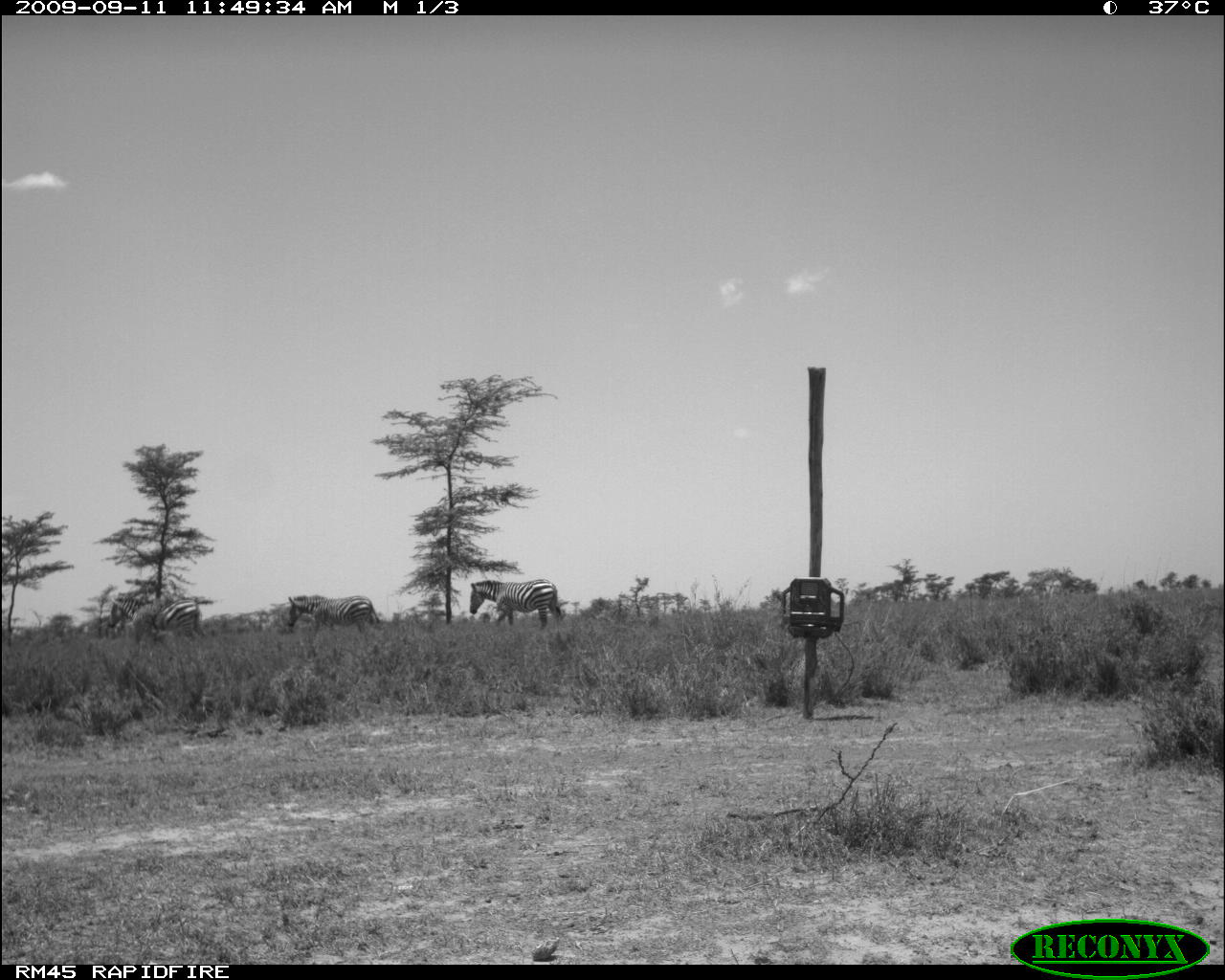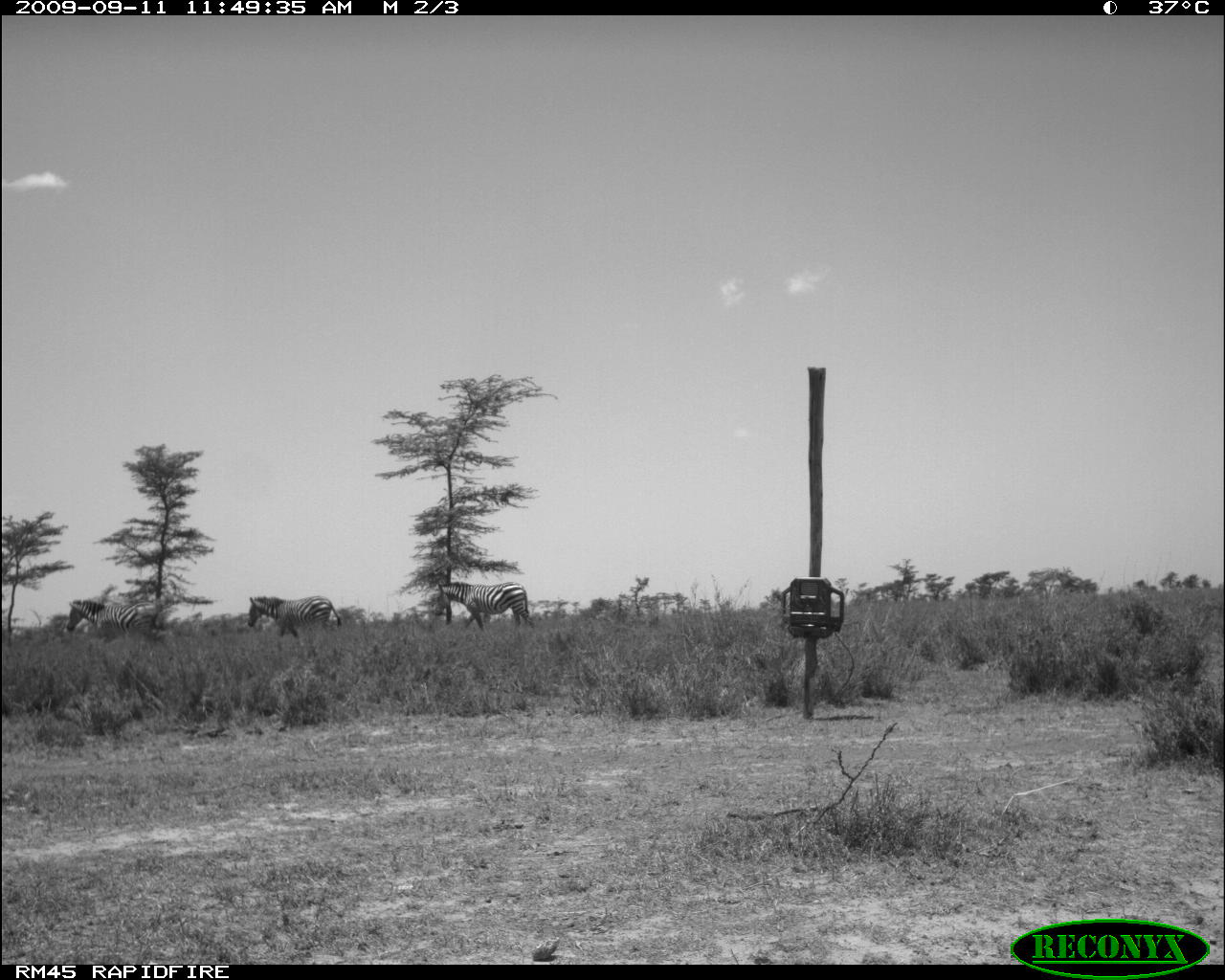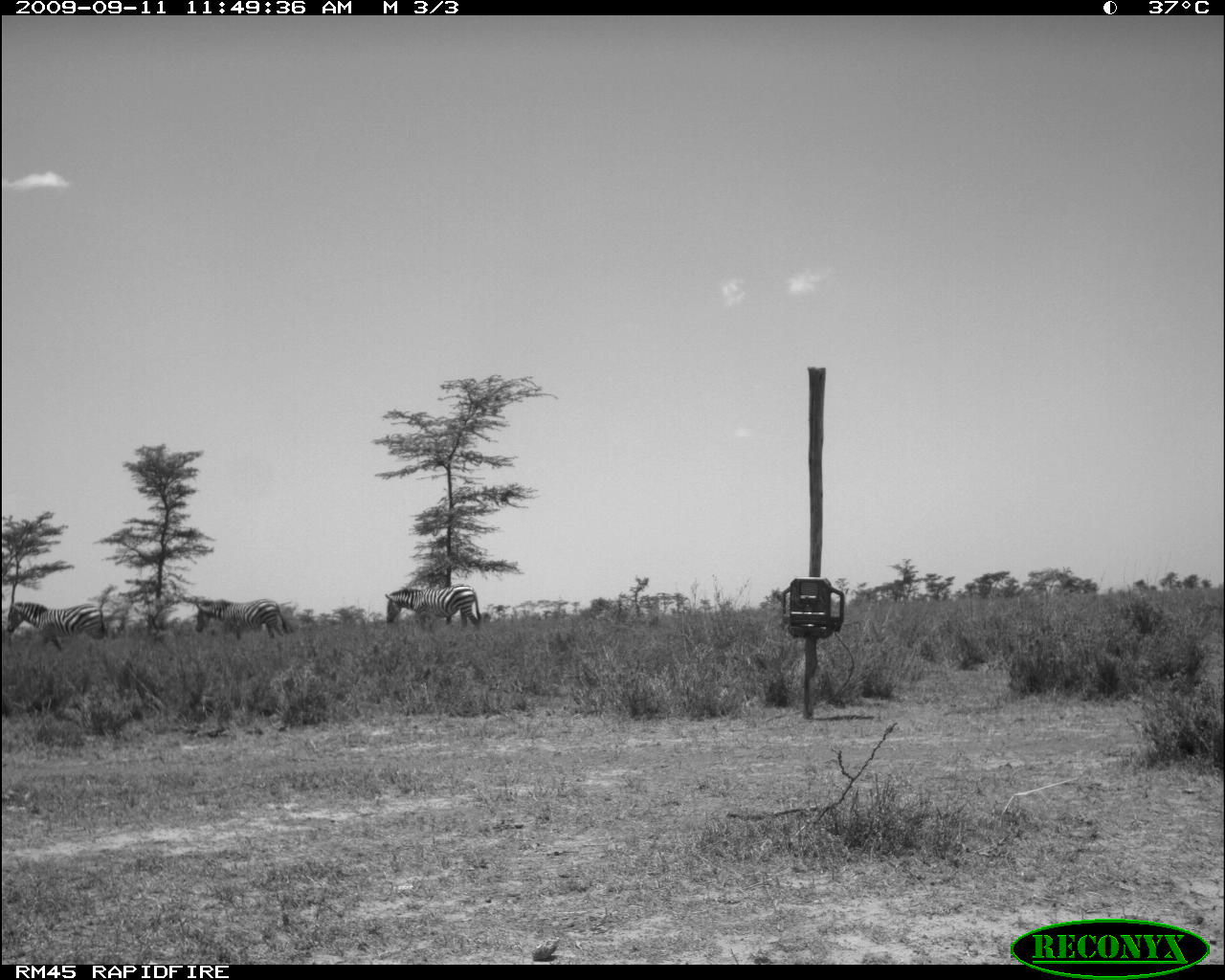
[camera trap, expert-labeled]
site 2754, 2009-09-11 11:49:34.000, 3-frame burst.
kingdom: Animalia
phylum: Chordata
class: Mammalia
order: Perissodactyla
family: Equidae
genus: Equus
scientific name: Equus quagga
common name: plains zebra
Equus quagga (plains zebra), count 3.